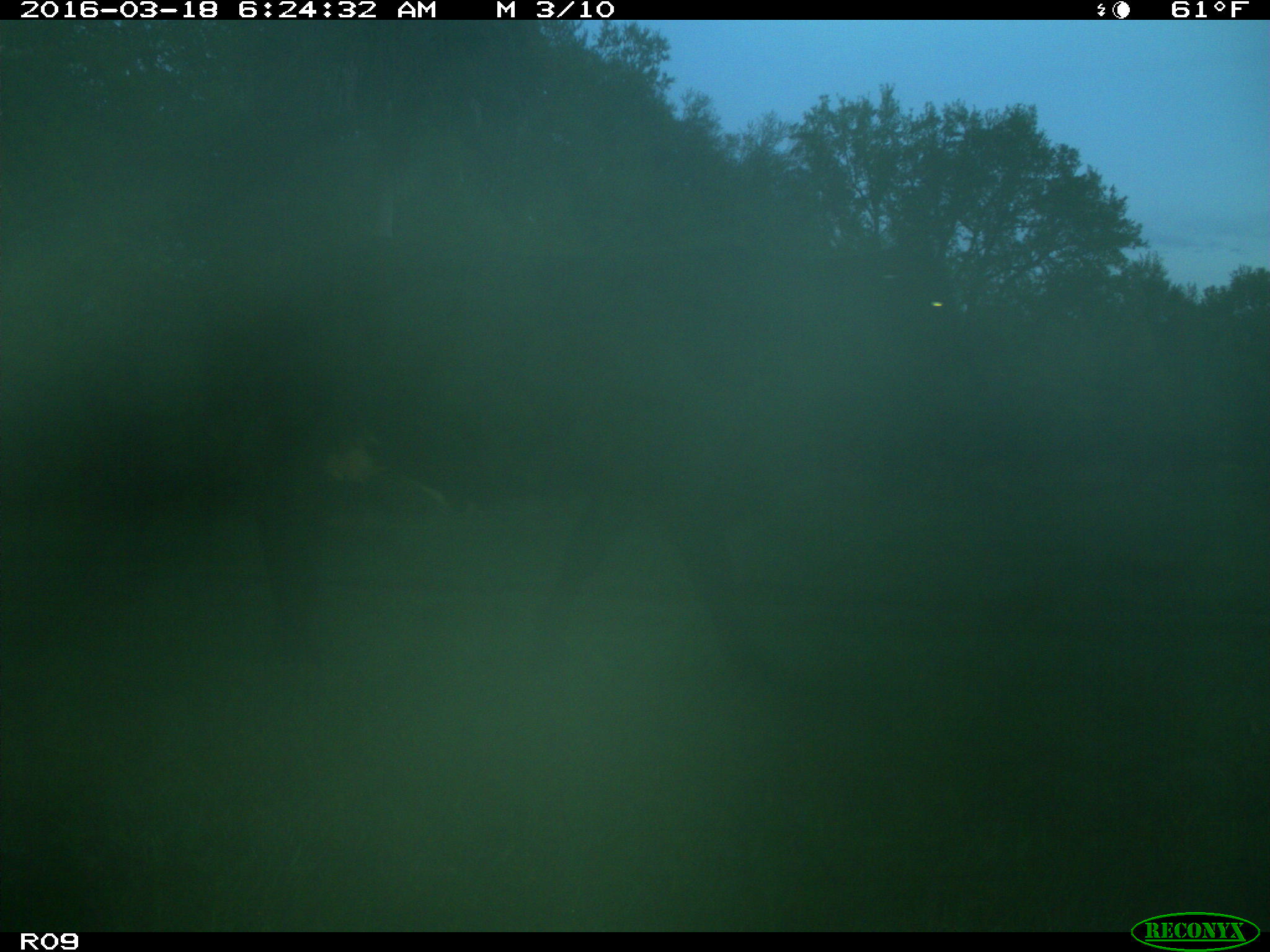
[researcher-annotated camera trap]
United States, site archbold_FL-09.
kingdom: Animalia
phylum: Chordata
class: Mammalia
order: Artiodactyla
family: Bovidae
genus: Bos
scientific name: Bos taurus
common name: domestic cow